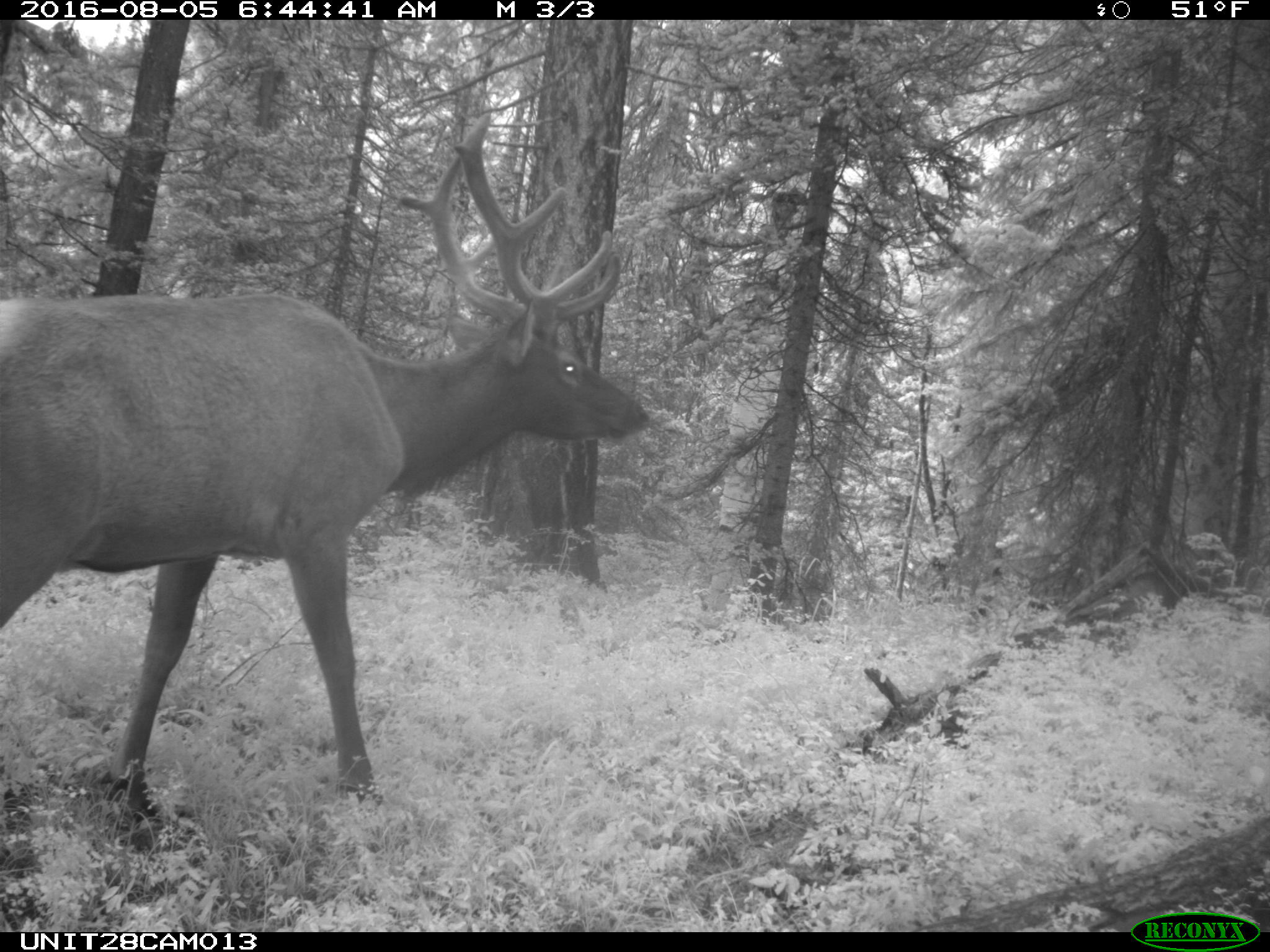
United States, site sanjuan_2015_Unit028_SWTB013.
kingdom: Animalia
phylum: Chordata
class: Mammalia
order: Artiodactyla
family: Cervidae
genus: Cervus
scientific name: Cervus elaphus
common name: red deer